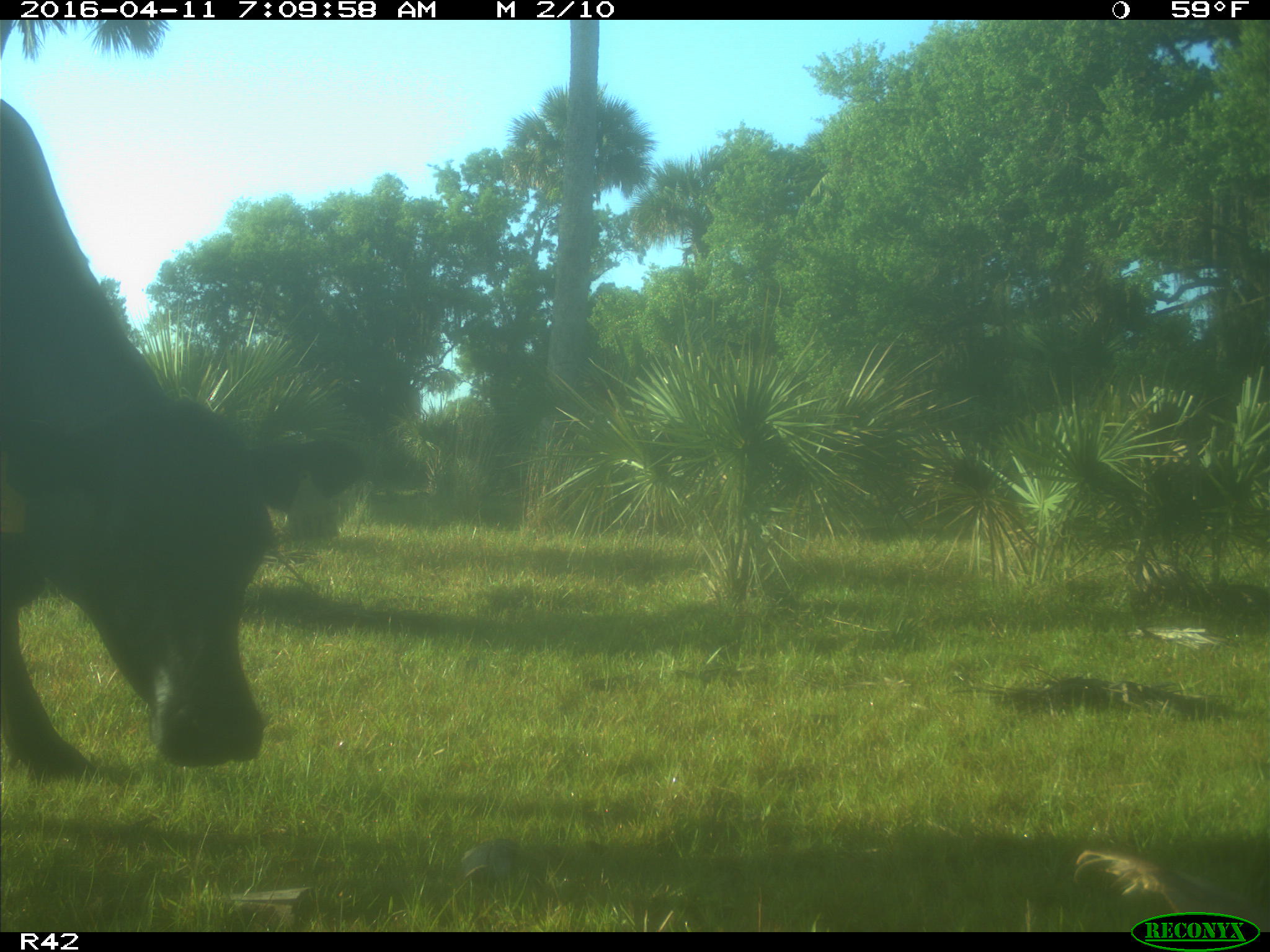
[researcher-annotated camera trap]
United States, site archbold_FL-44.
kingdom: Animalia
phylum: Chordata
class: Mammalia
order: Artiodactyla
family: Bovidae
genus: Bos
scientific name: Bos taurus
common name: domestic cow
Bos taurus (domestic cow).